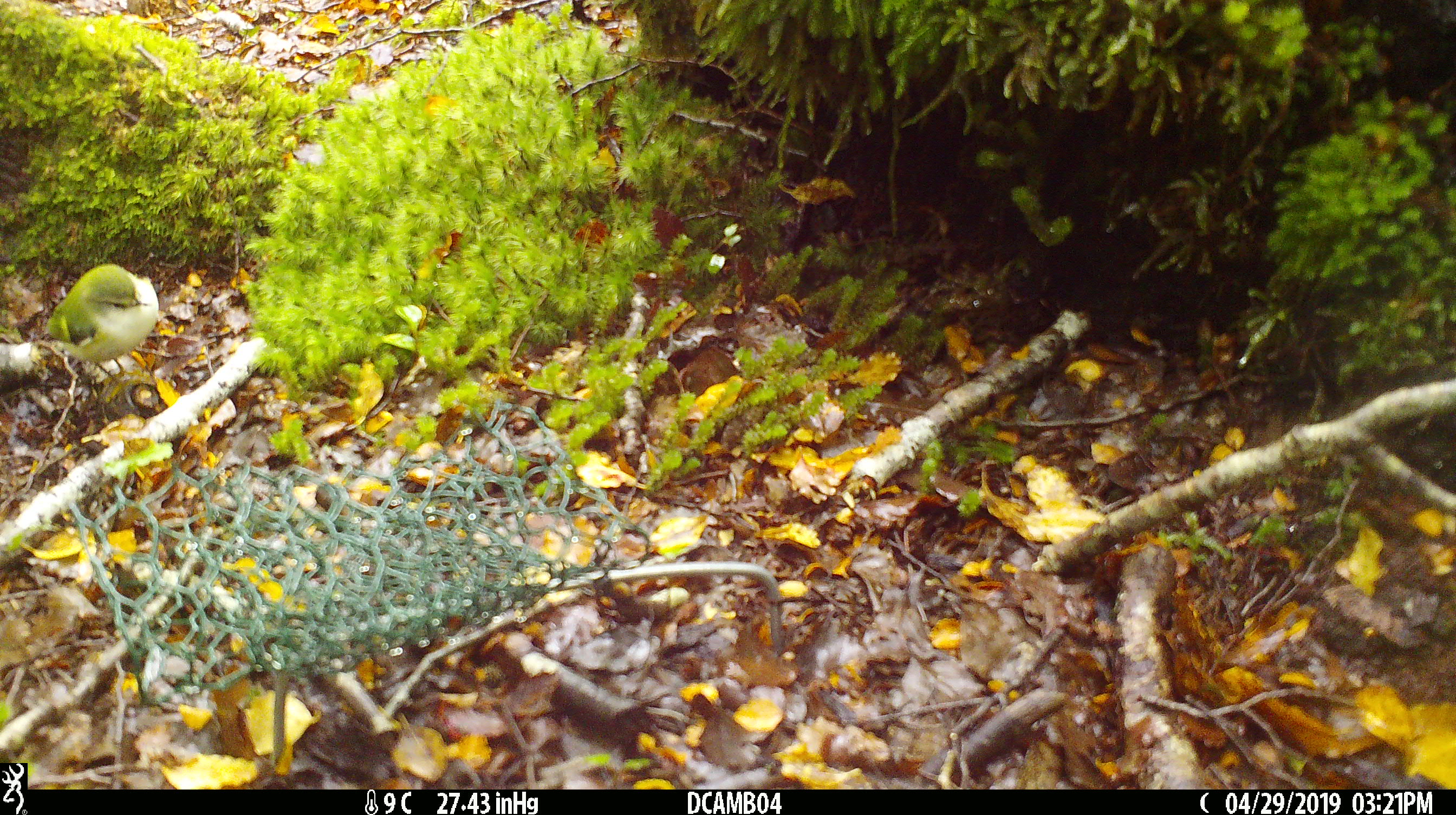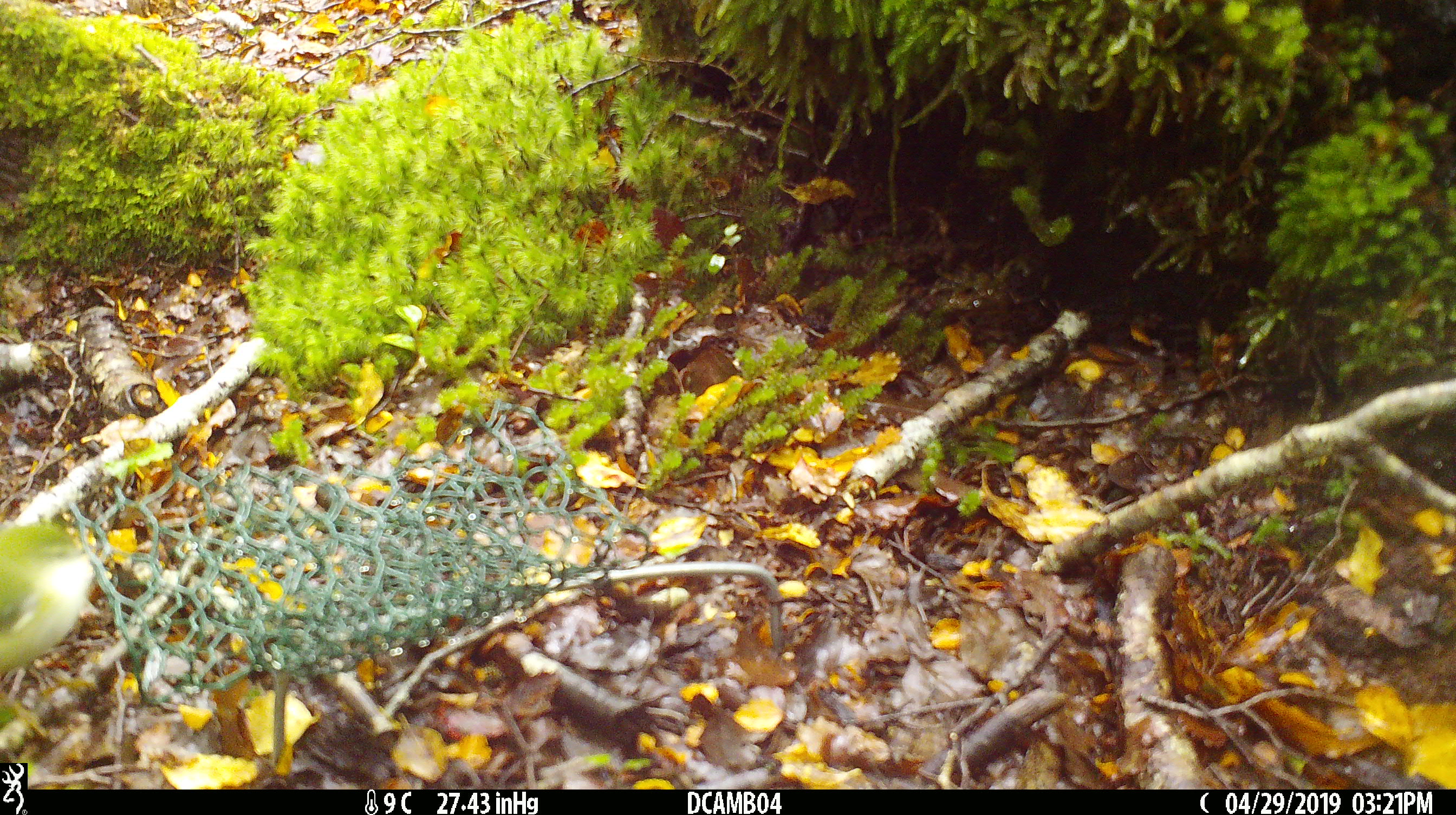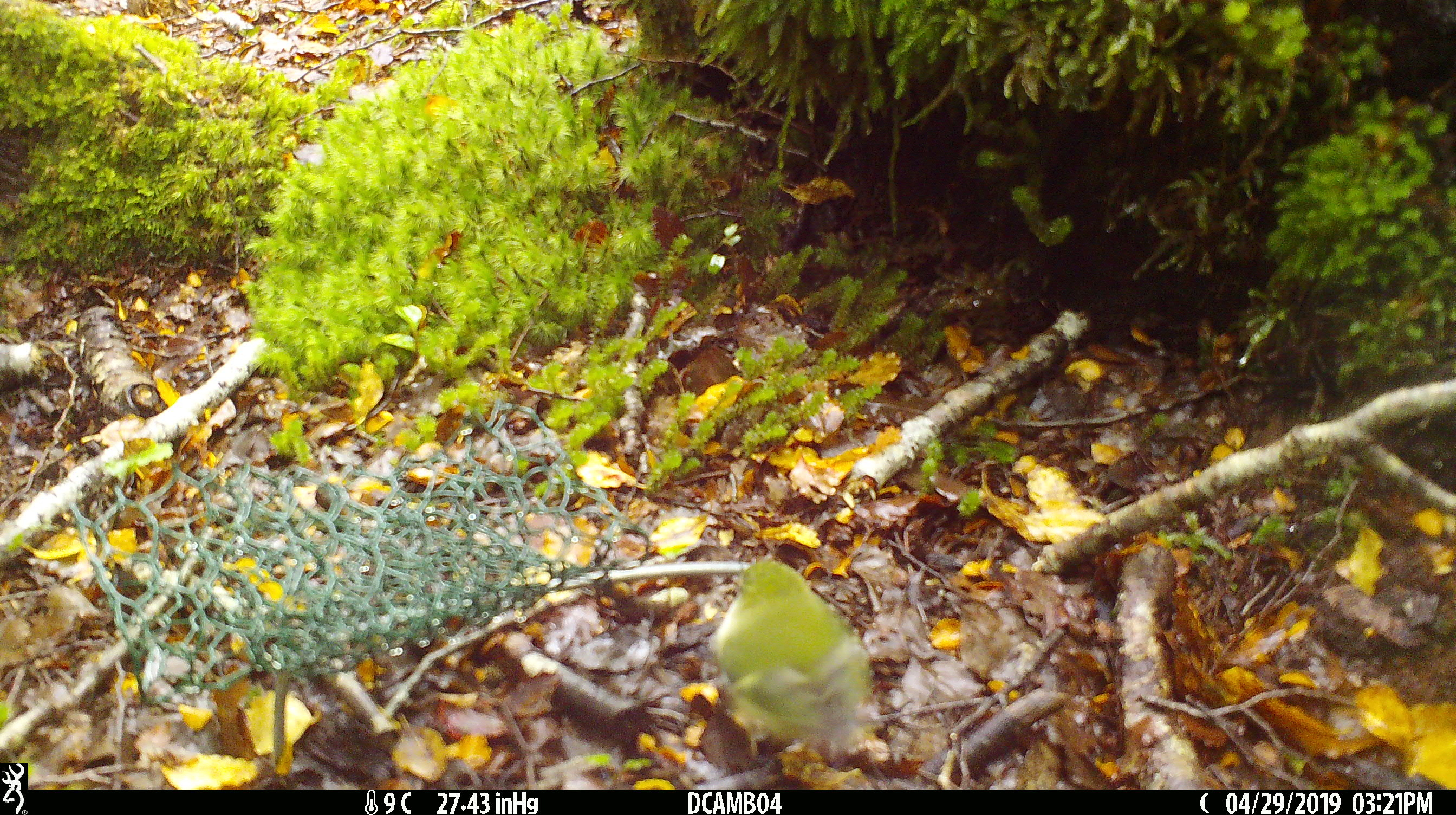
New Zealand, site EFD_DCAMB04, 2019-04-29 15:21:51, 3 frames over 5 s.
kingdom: Animalia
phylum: Chordata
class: Aves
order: Passeriformes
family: Acanthisittidae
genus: Acanthisitta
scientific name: Acanthisitta chloris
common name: rifleman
Rifleman (Acanthisitta chloris).